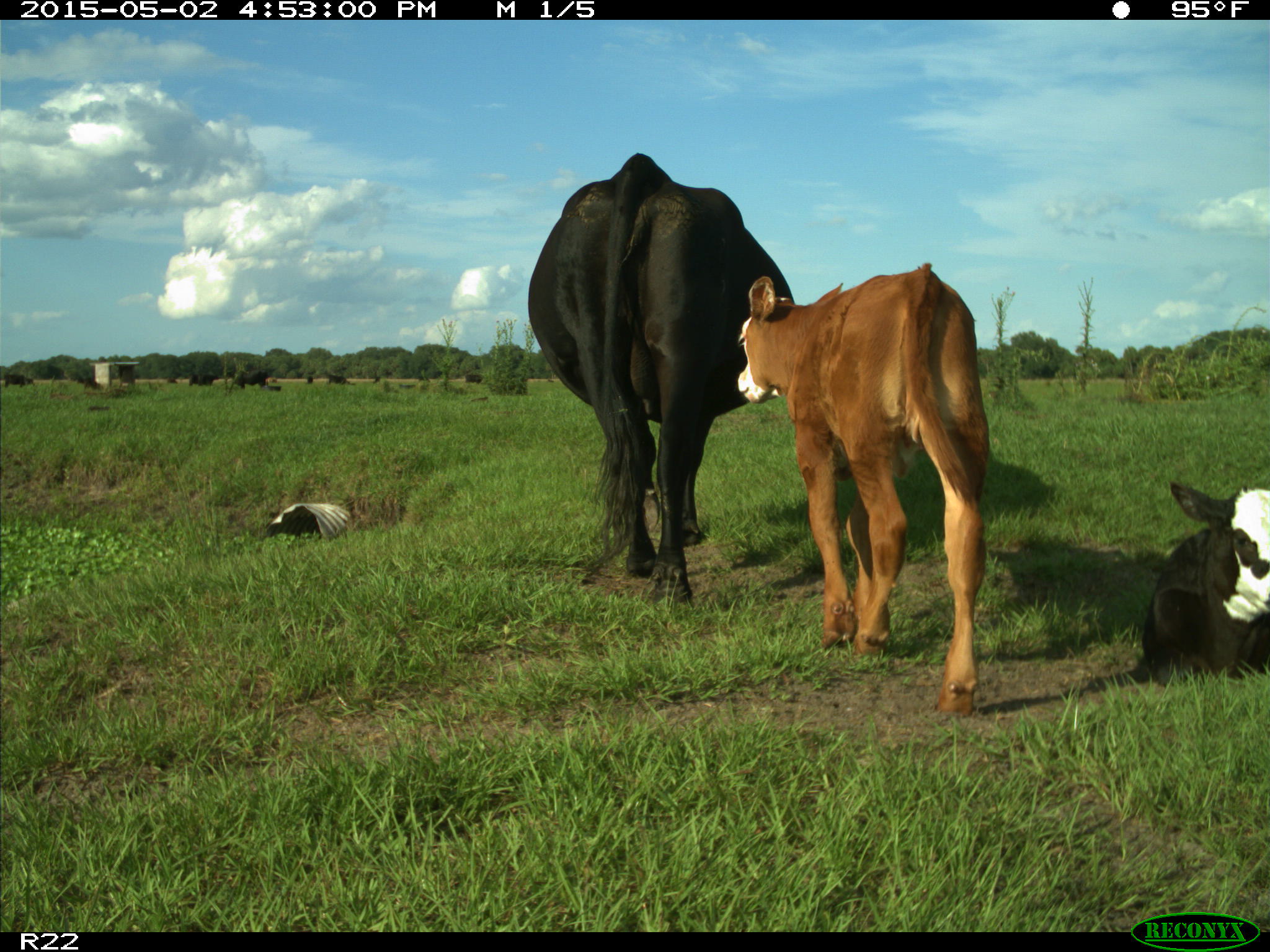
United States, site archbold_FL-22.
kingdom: Animalia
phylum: Chordata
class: Mammalia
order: Artiodactyla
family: Bovidae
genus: Bos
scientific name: Bos taurus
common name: domestic cow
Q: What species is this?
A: Bos taurus (domestic cow).